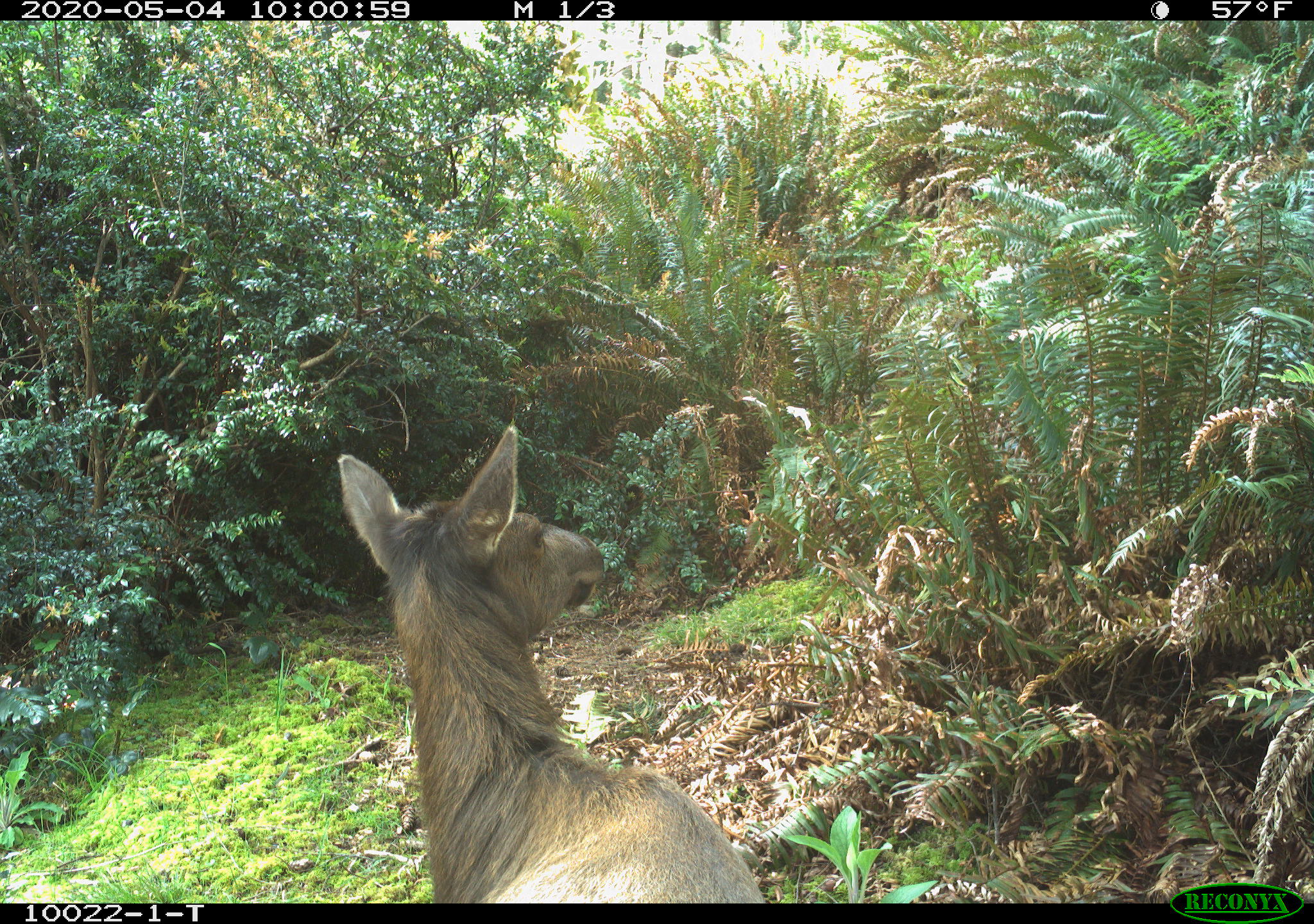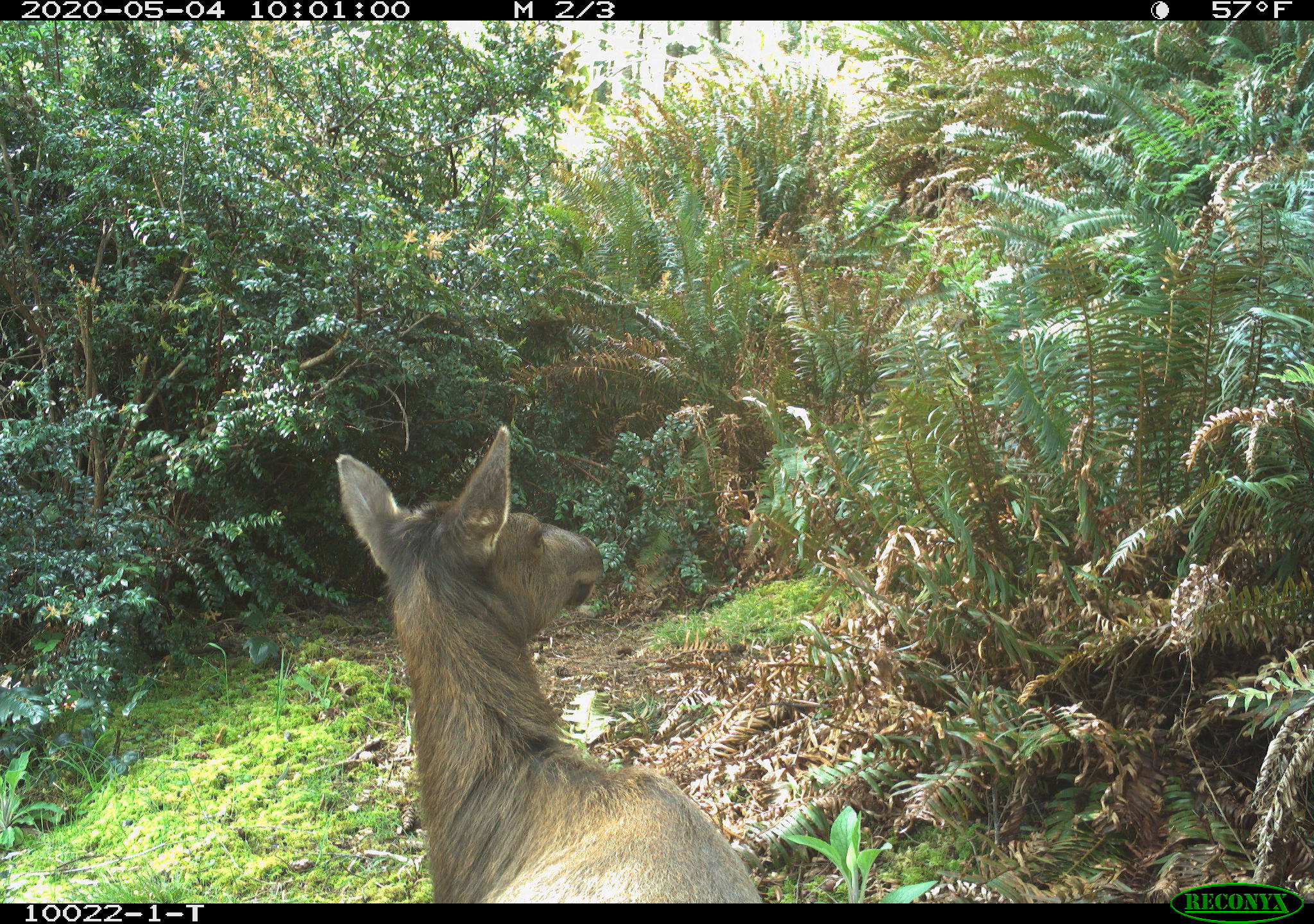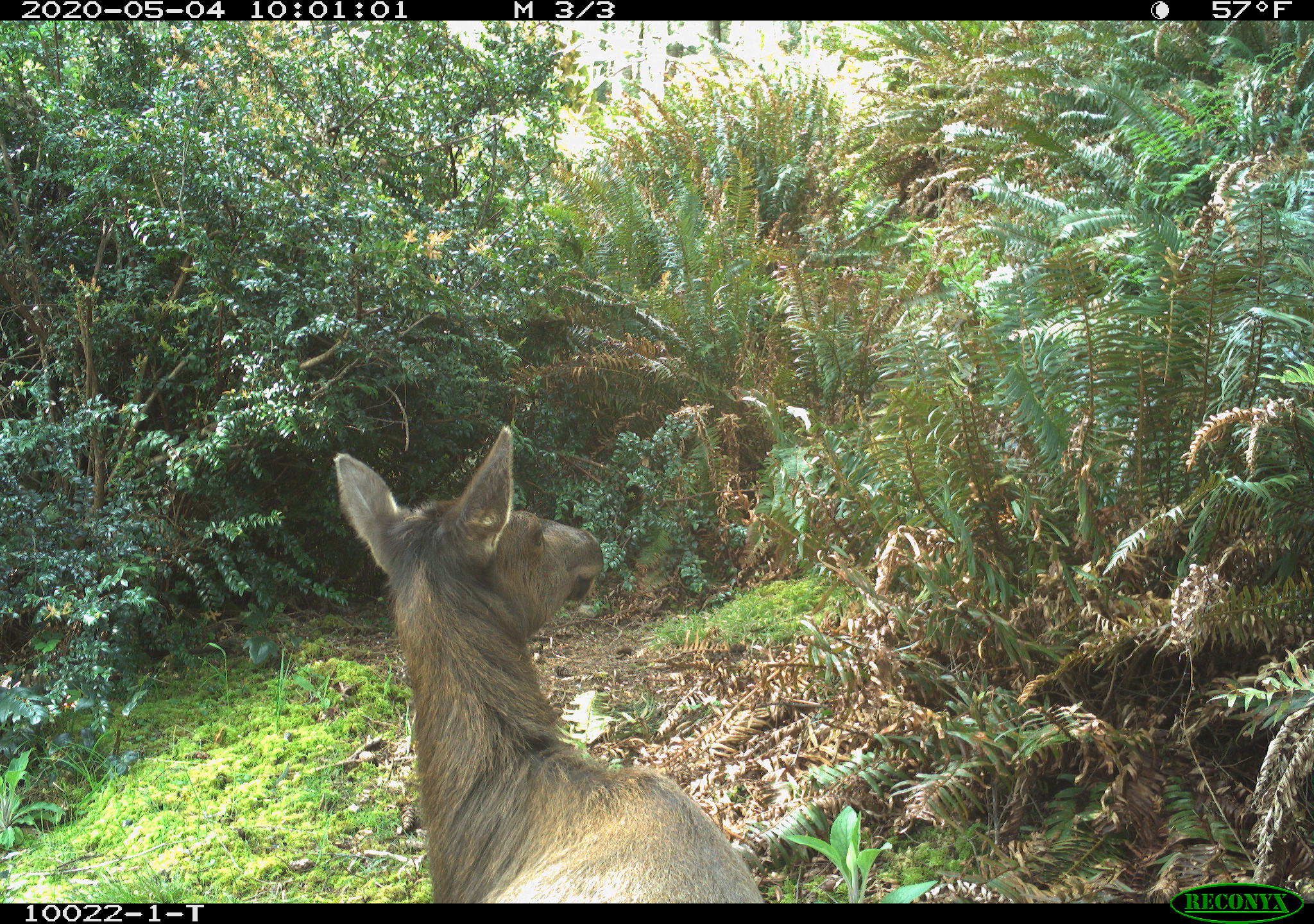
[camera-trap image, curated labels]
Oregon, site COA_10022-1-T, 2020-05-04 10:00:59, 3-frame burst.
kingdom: Animalia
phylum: Chordata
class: Mammalia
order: Artiodactyla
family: Cervidae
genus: Cervus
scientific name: Cervus canadensis roosevelti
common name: roosevelt elk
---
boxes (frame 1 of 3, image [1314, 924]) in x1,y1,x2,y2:
roosevelt elk: 326,420,766,895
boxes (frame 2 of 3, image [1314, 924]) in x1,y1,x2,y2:
roosevelt elk: 330,420,768,897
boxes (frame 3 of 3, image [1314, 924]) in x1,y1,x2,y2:
roosevelt elk: 319,418,768,899